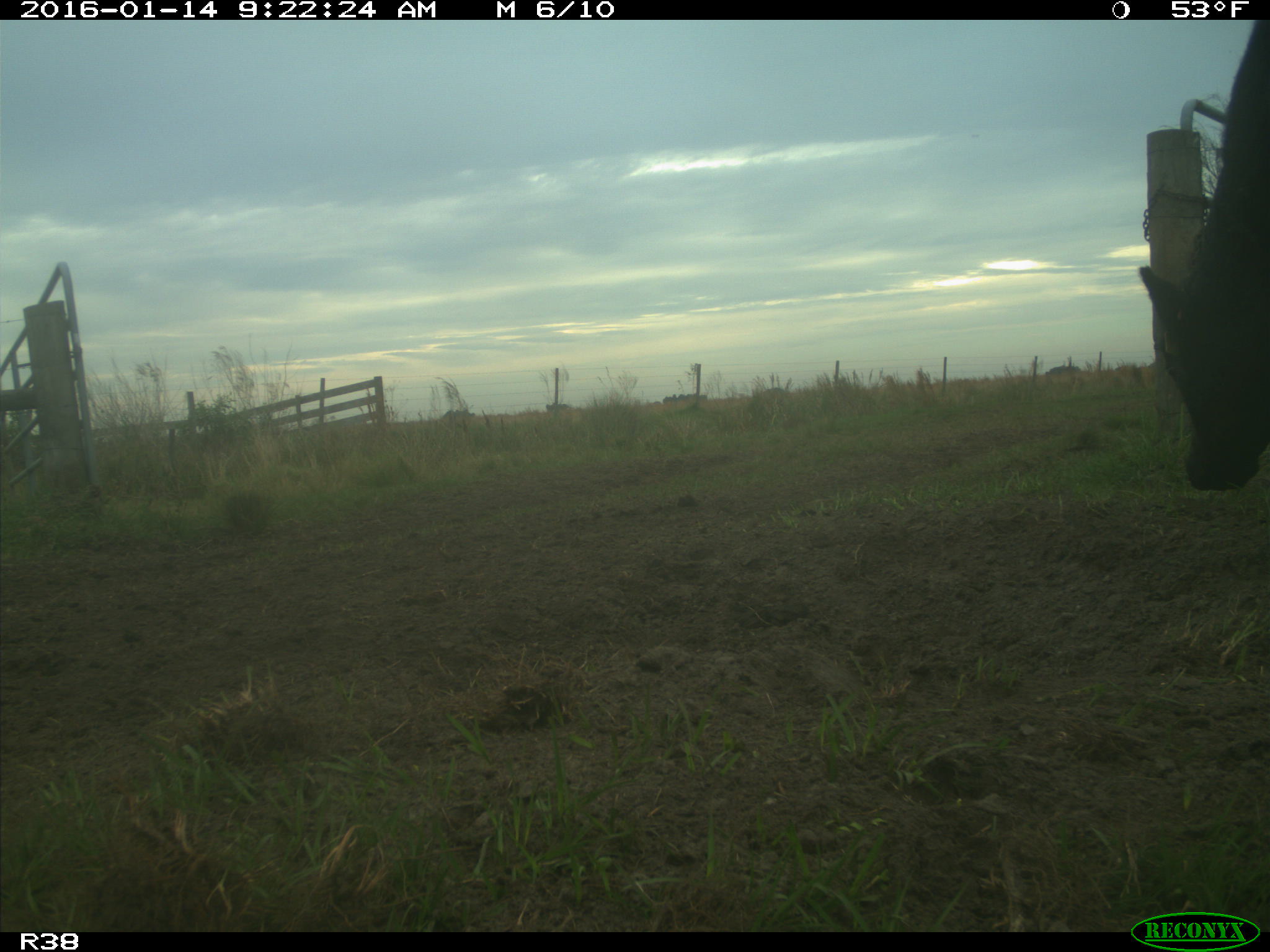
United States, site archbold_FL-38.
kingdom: Animalia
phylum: Chordata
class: Mammalia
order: Artiodactyla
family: Bovidae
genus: Bos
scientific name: Bos taurus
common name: domestic cow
Bos taurus (domestic cow).